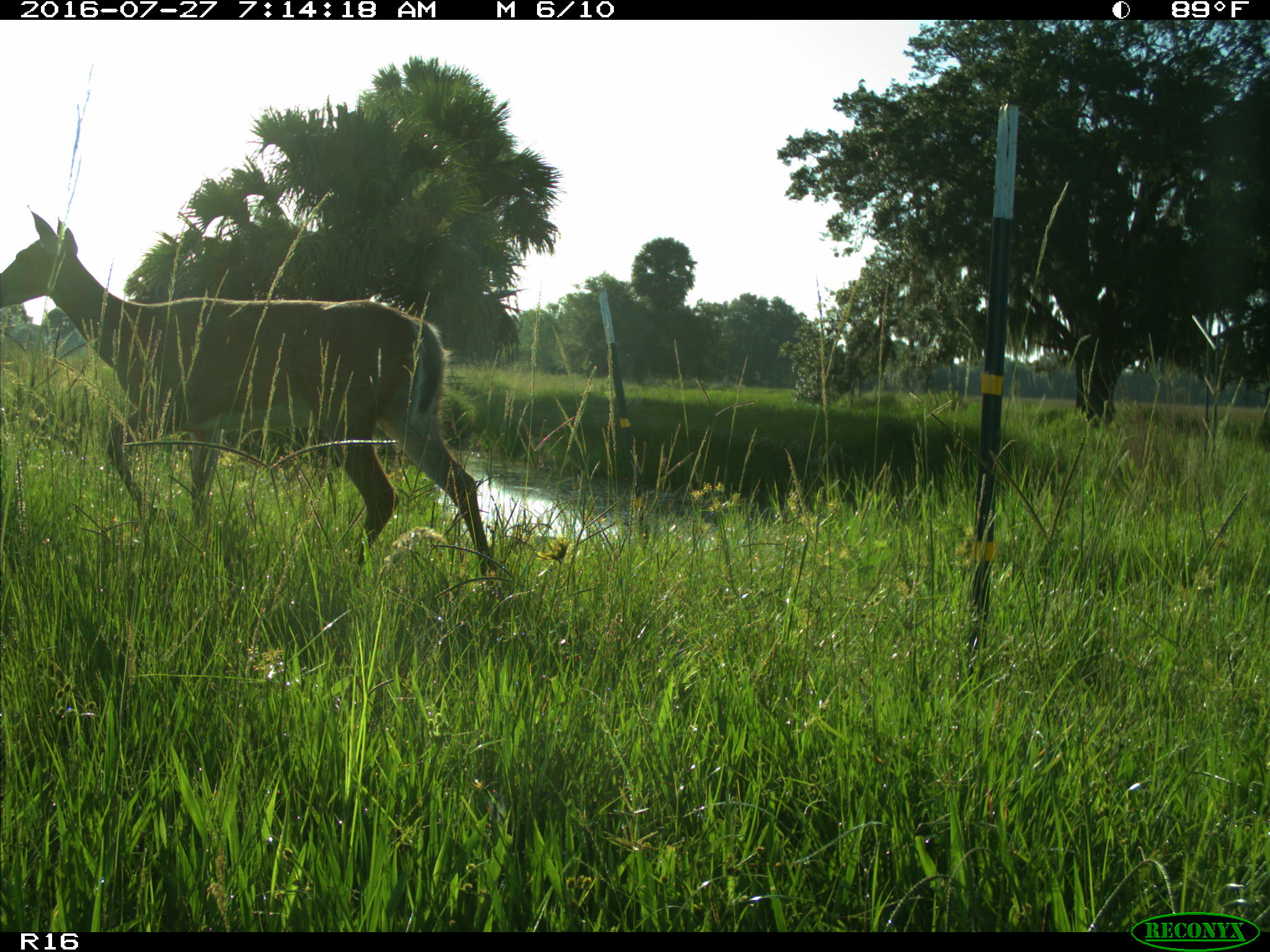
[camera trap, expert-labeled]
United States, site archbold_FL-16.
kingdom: Animalia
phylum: Chordata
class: Mammalia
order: Artiodactyla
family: Cervidae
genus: Odocoileus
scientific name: Odocoileus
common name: deer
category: unidentified deer